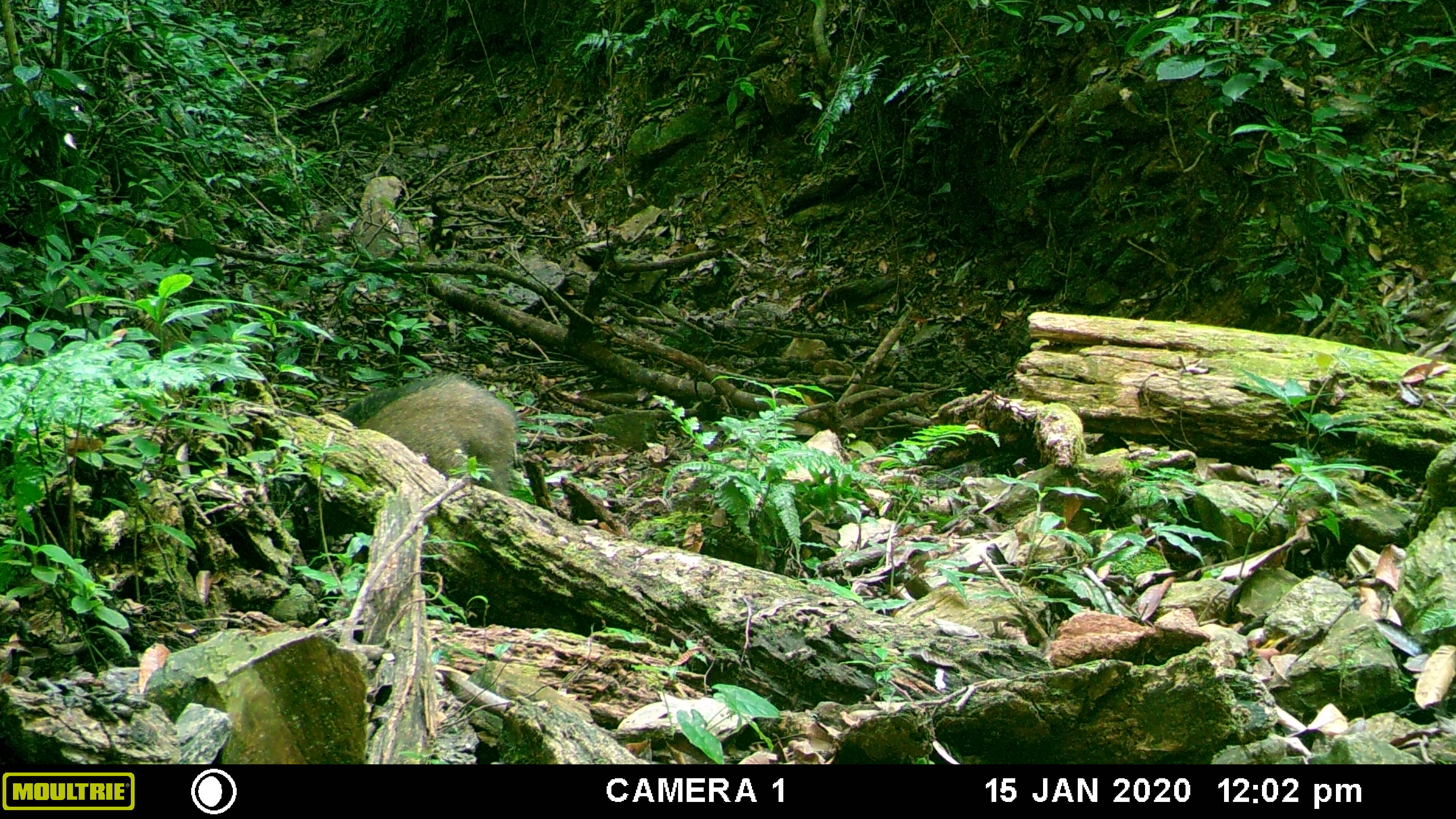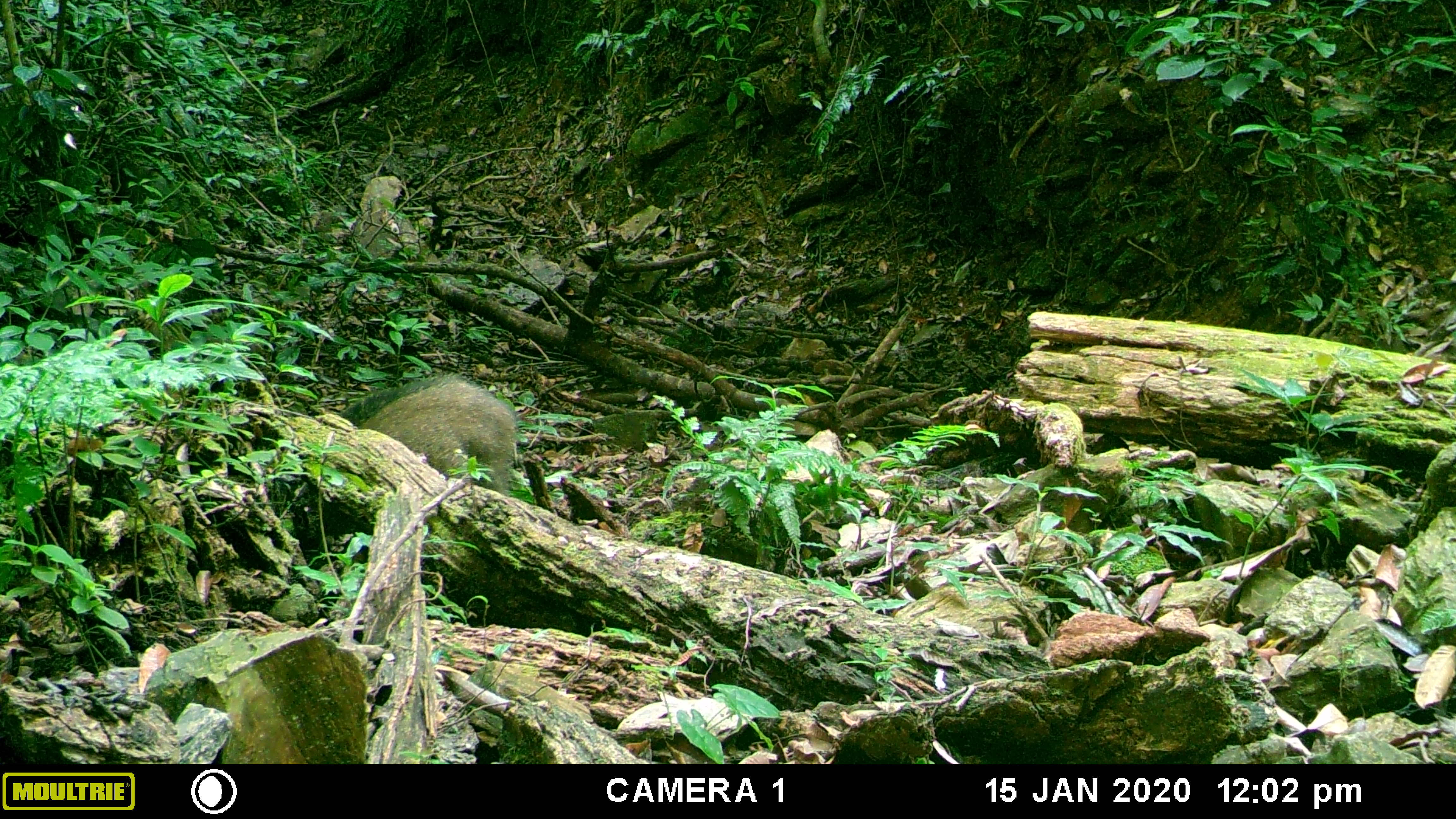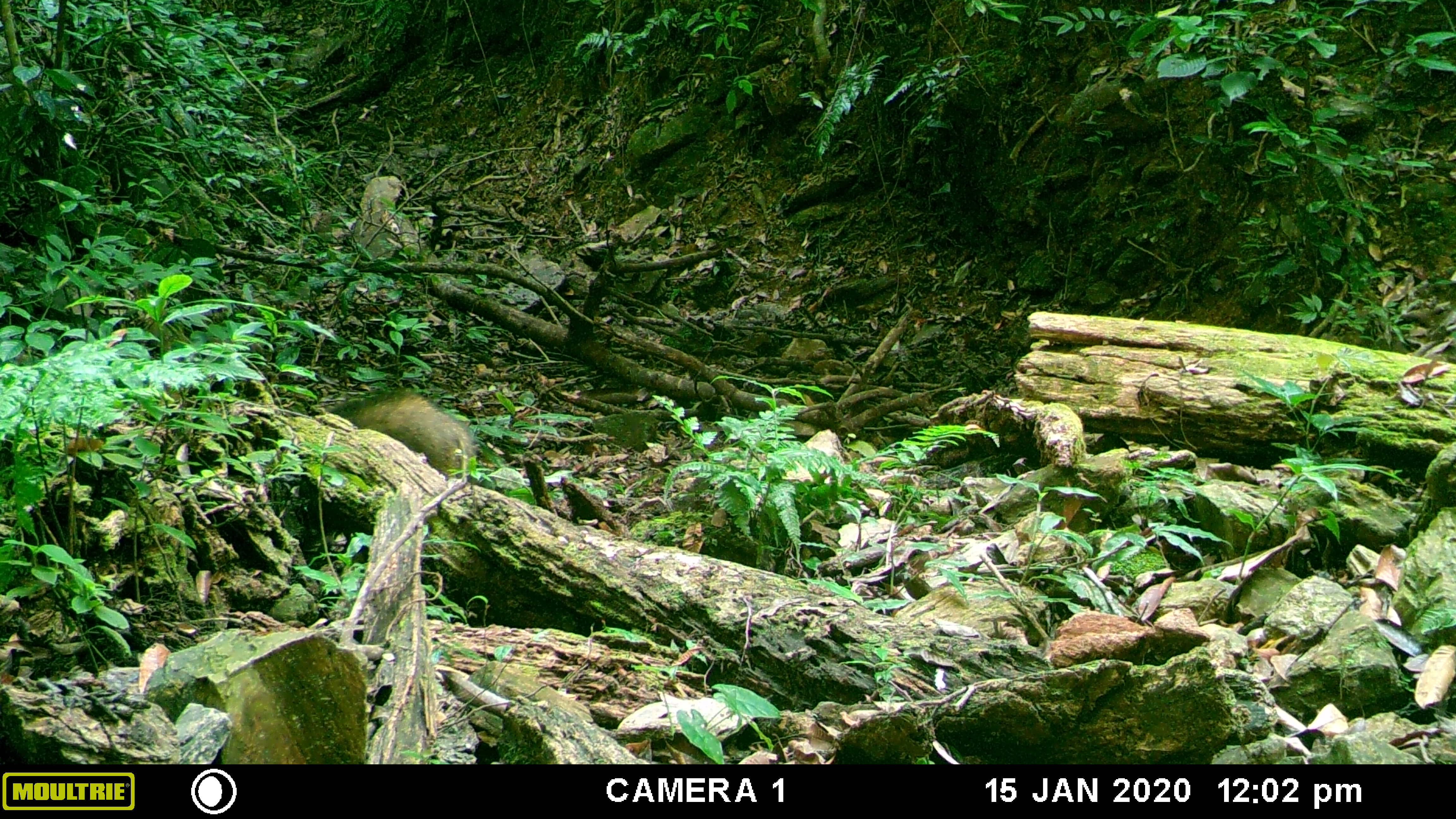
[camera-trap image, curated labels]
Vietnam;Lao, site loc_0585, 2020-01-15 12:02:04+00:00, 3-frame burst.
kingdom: Animalia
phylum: Chordata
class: Aves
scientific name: Aves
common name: bird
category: unidentified bird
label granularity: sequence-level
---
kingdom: Animalia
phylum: Chordata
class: Mammalia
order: Artiodactyla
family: Suidae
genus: Sus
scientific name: Sus scrofa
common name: eurasian wild pig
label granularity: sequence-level